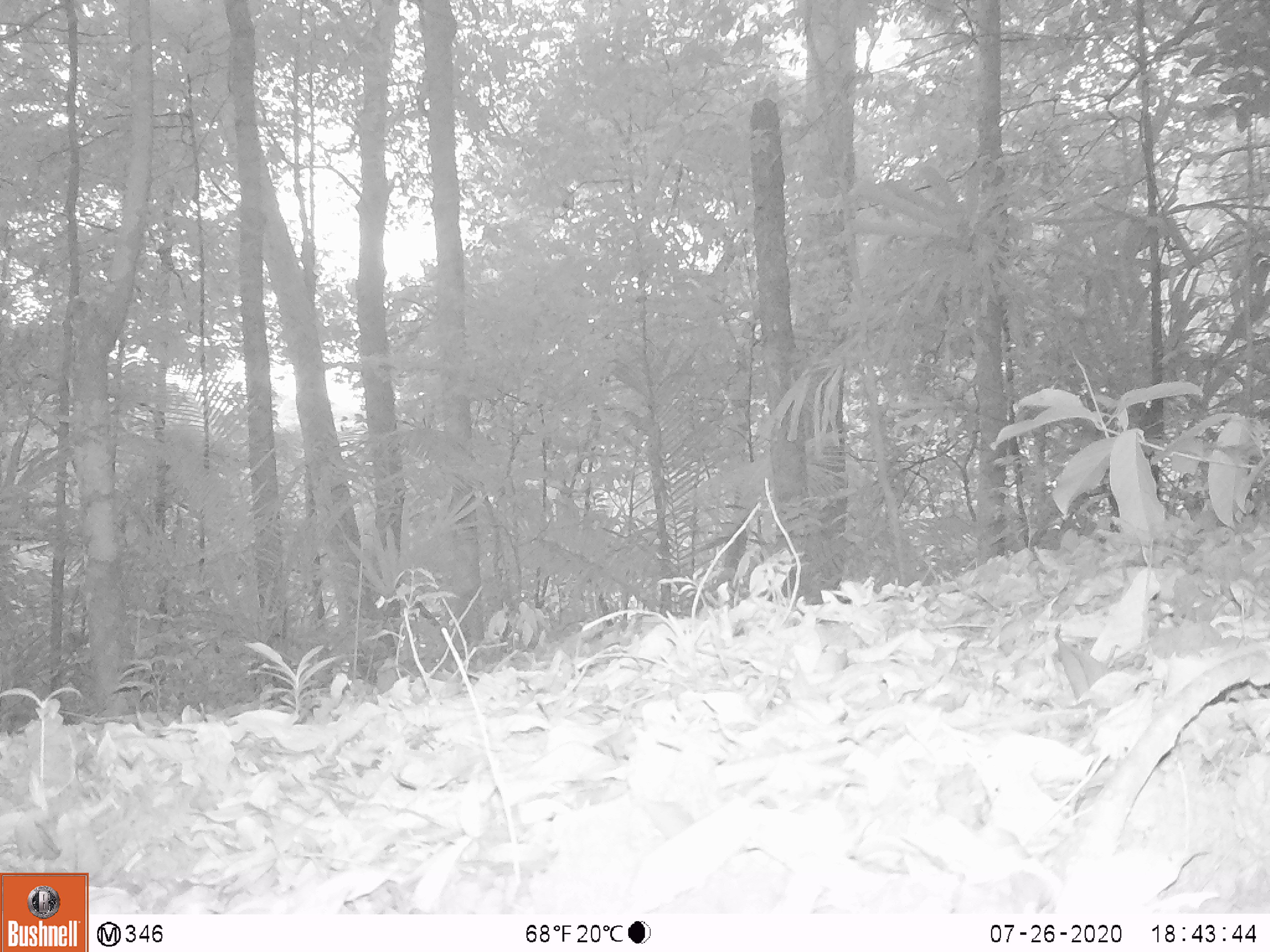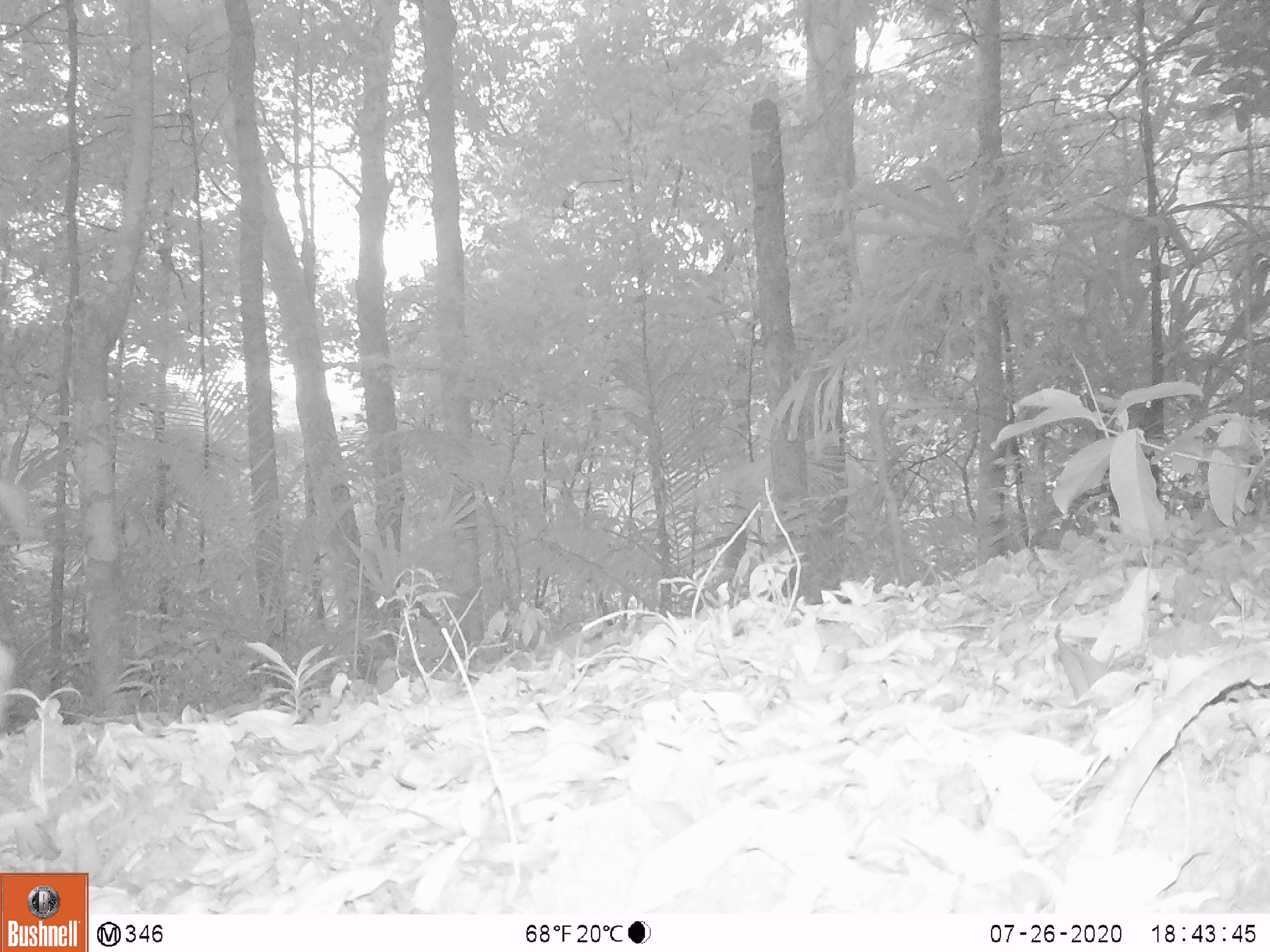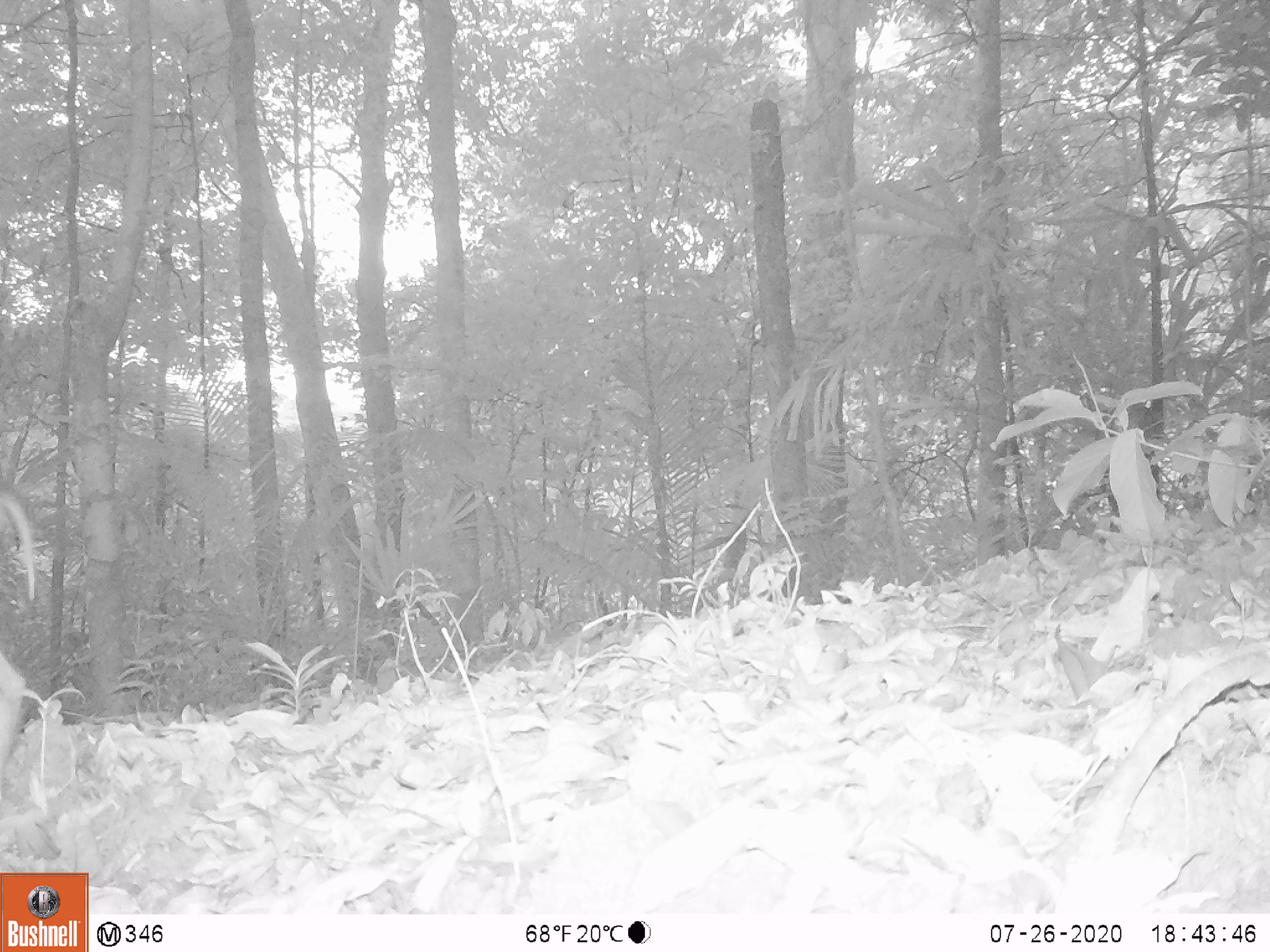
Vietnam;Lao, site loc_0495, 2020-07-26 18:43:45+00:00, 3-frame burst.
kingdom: Animalia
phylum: Chordata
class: Mammalia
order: Artiodactyla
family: Suidae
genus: Sus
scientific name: Sus scrofa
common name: eurasian wild pig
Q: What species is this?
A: Eurasian wild pig (Sus scrofa).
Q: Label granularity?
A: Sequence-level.